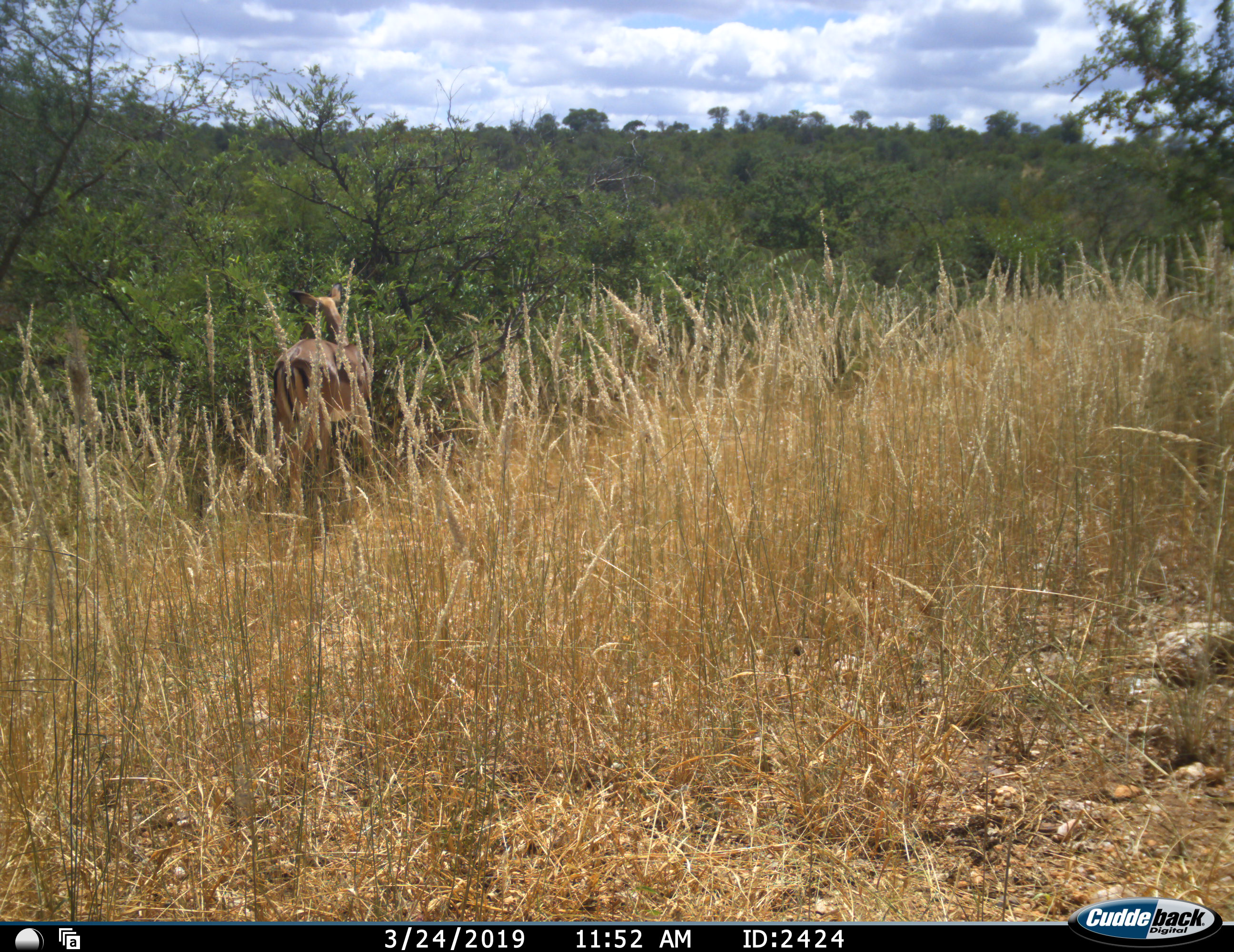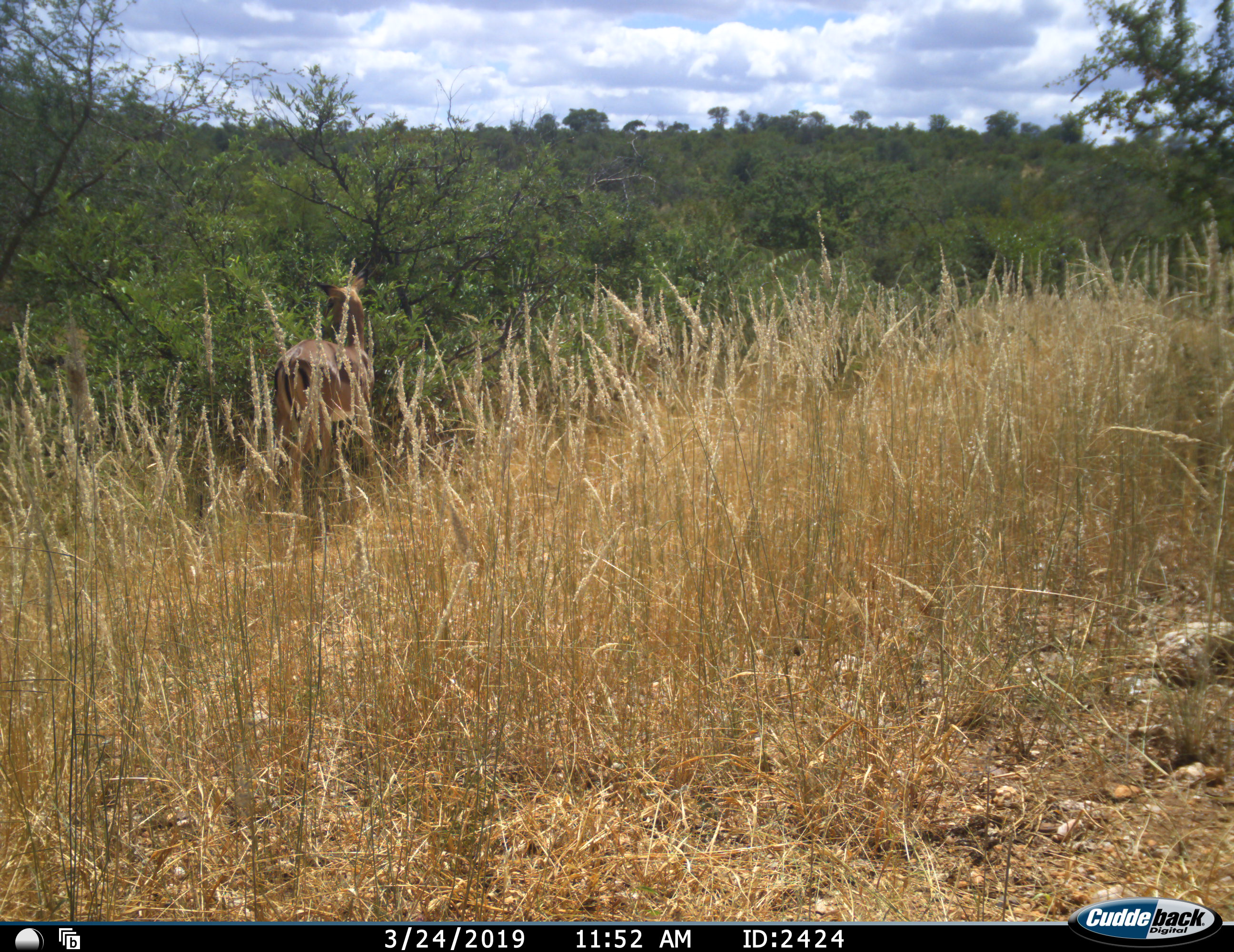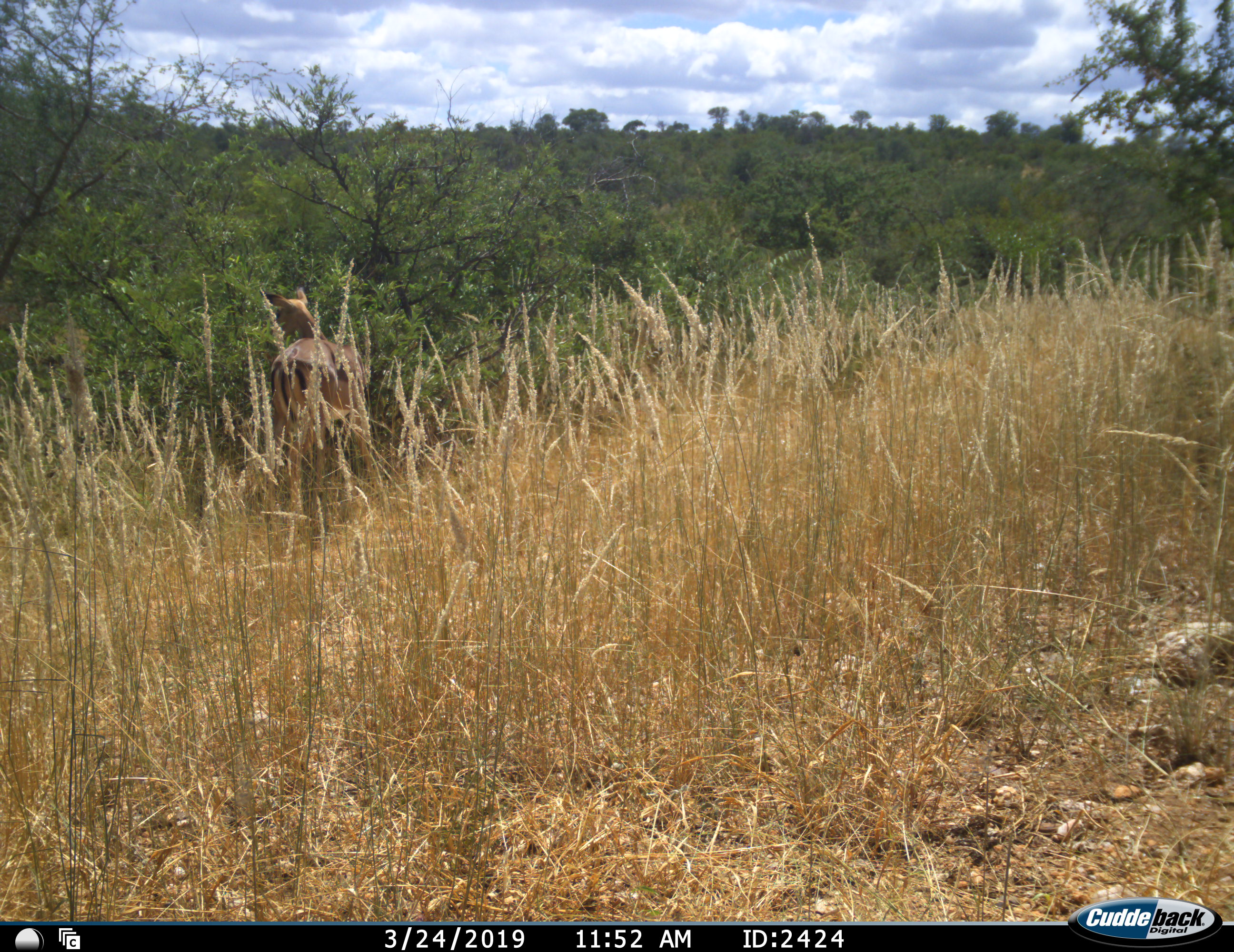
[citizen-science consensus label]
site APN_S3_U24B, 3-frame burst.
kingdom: Animalia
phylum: Chordata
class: Mammalia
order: Artiodactyla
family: Bovidae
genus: Aepyceros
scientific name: Aepyceros melampus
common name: impala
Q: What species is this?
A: Impala (Aepyceros melampus).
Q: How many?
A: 1.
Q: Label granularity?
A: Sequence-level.